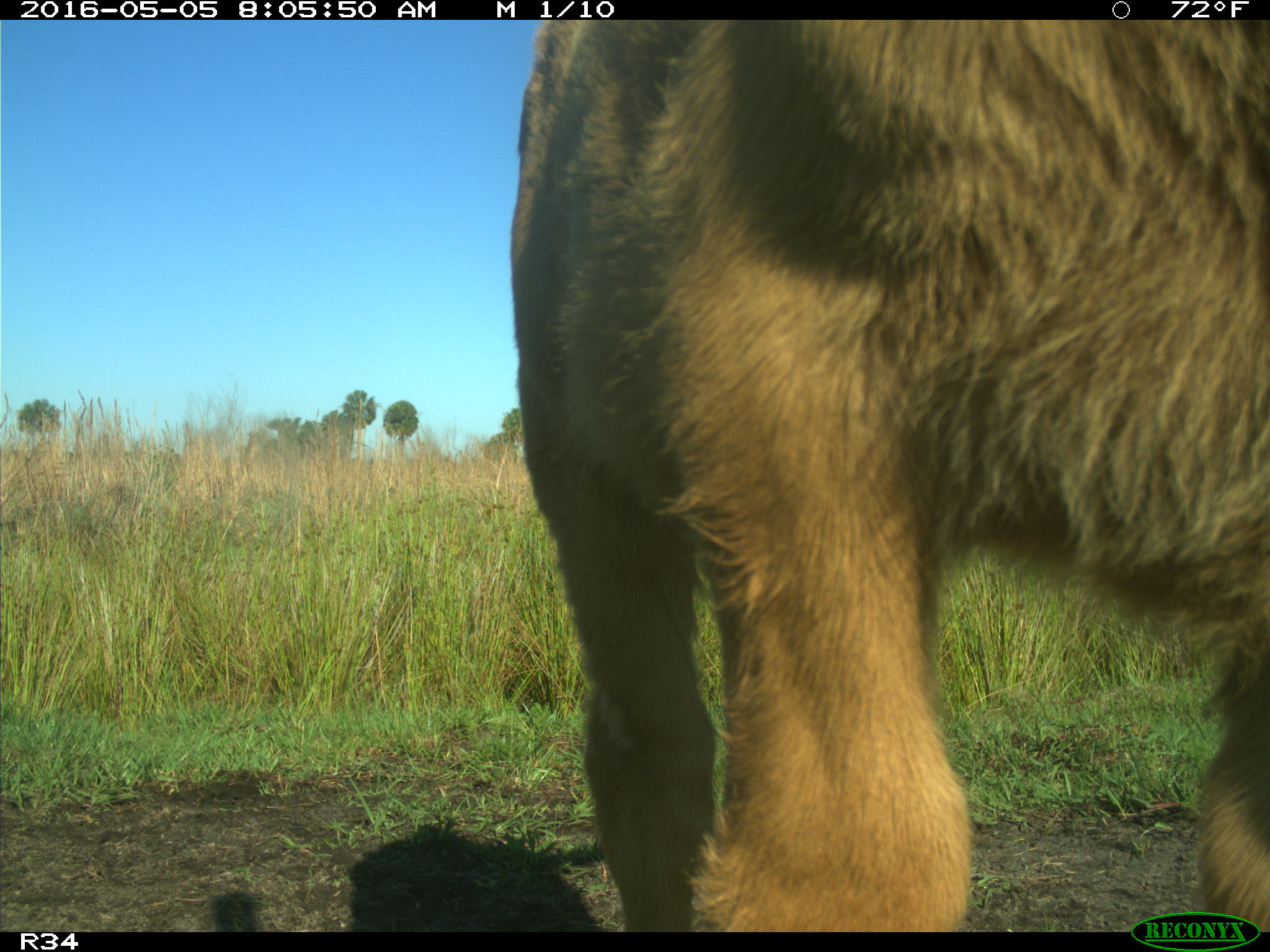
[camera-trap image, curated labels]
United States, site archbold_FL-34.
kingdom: Animalia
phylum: Chordata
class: Mammalia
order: Artiodactyla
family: Bovidae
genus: Bos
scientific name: Bos taurus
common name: domestic cow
Bos taurus (domestic cow).